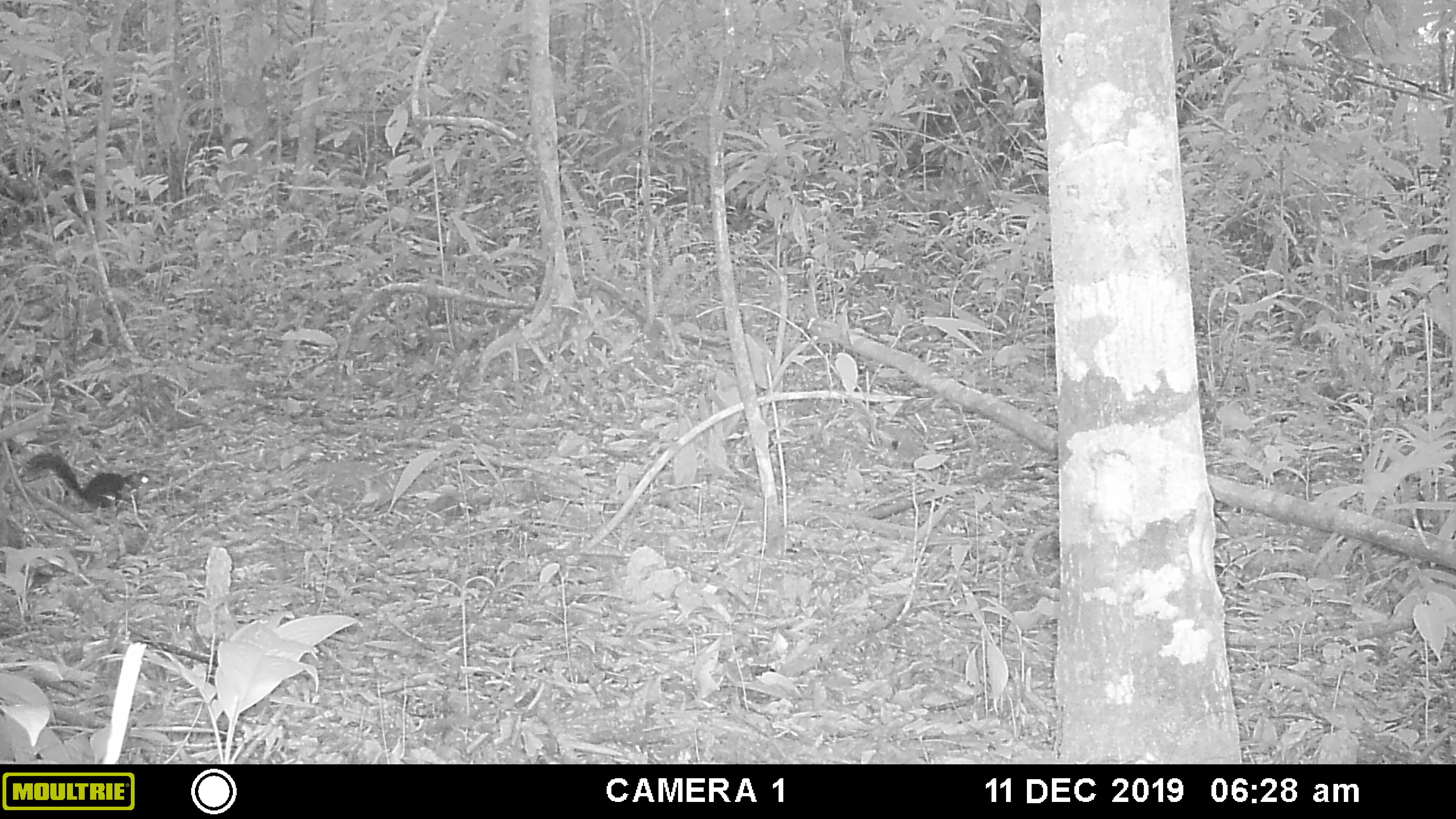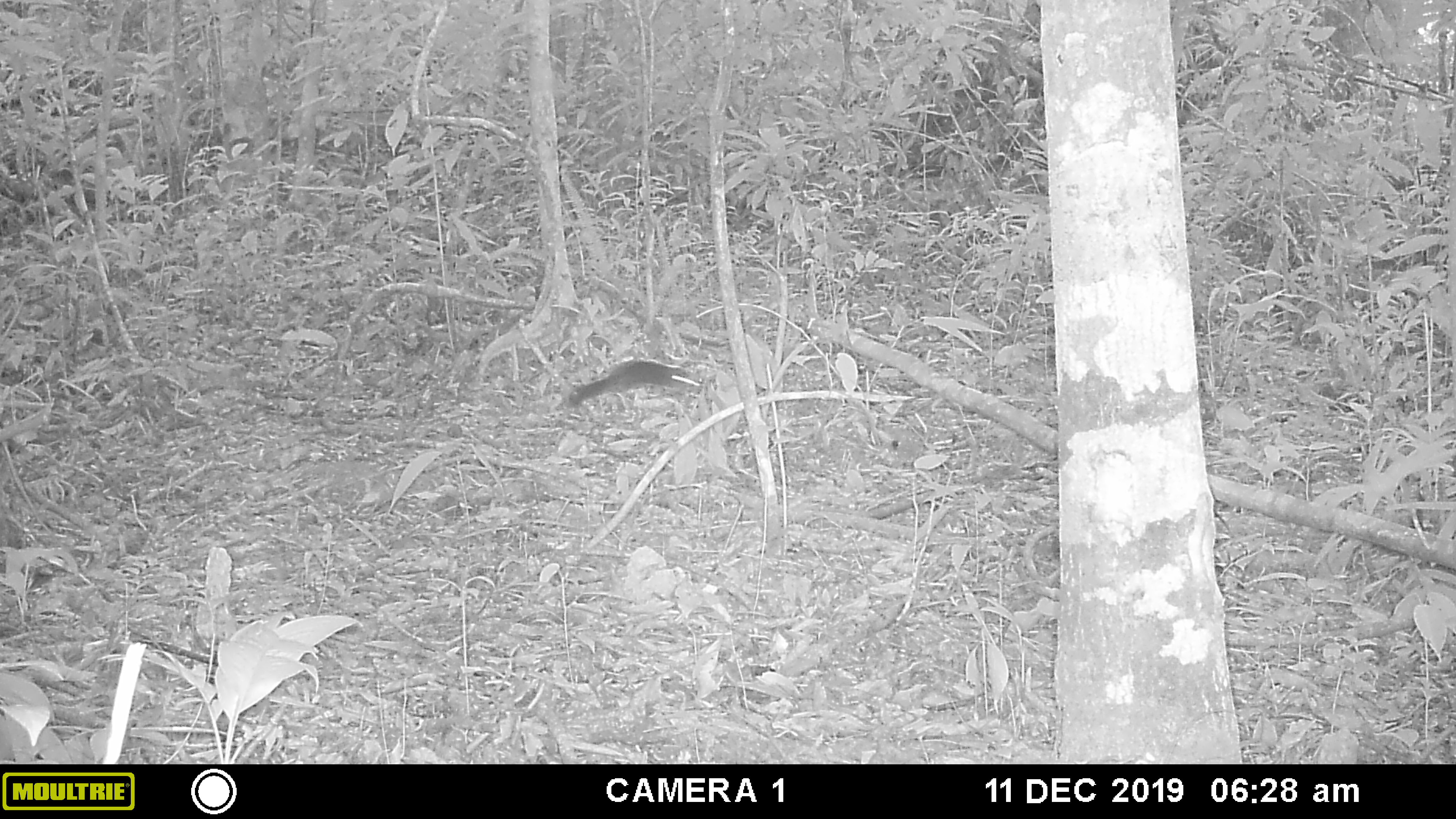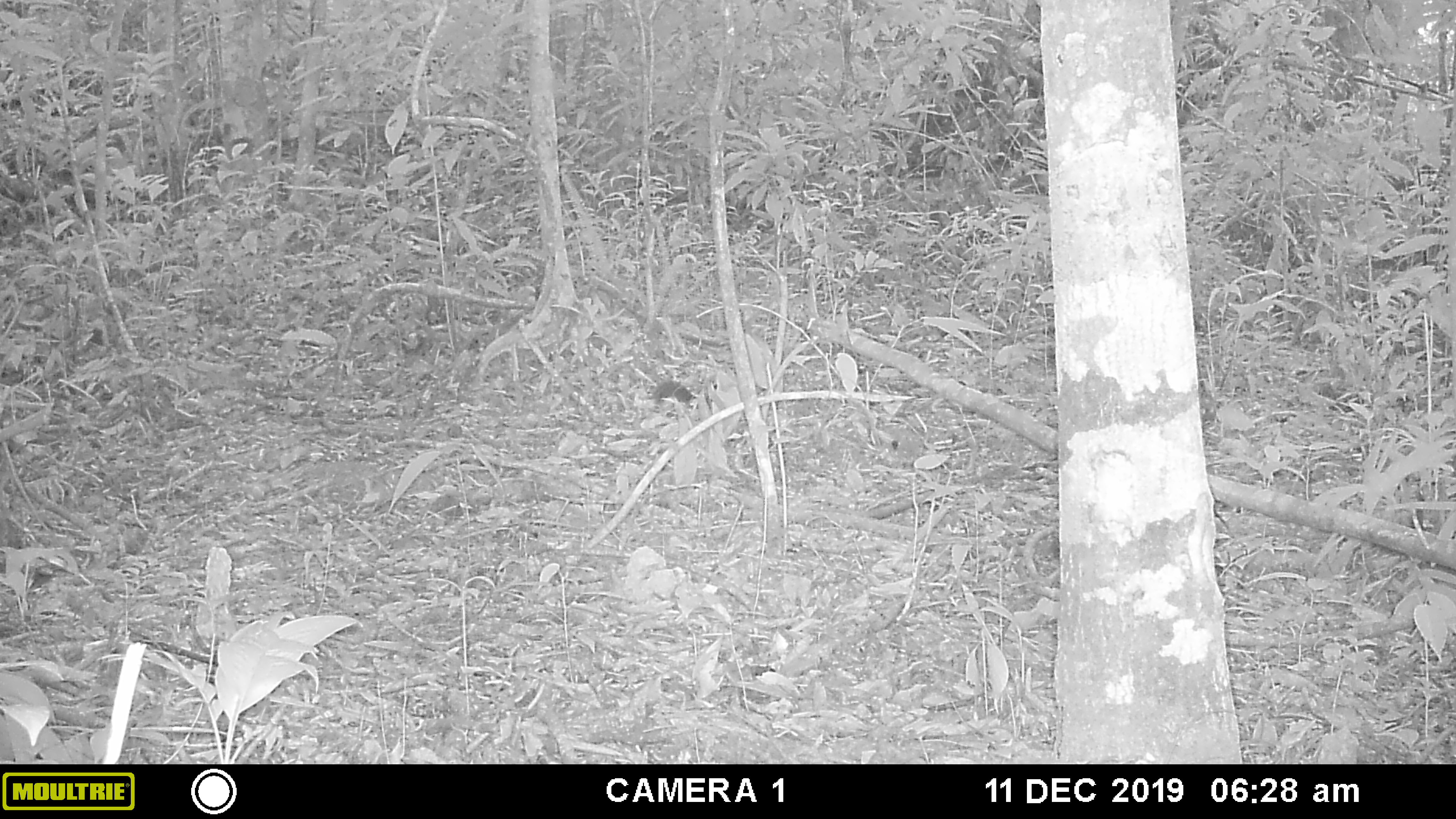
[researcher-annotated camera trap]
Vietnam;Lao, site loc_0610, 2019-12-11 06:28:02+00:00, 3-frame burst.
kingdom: Animalia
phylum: Chordata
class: Mammalia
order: Rodentia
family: Sciuridae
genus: Dremomys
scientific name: Dremomys rufigenis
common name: red-cheeked squirrel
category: red cheeked squirrel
Red cheeked squirrel (red-cheeked squirrel) (Dremomys rufigenis). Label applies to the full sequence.